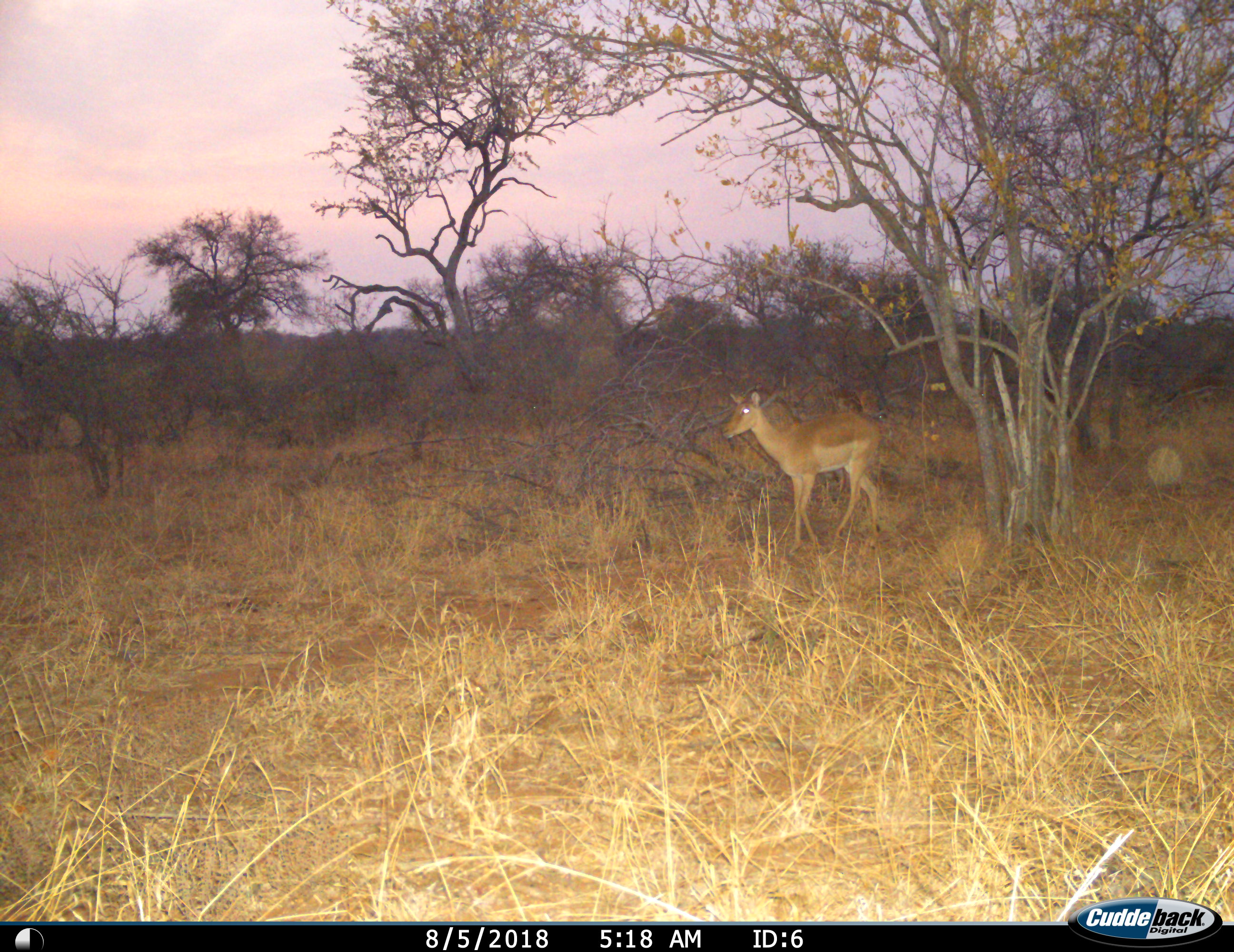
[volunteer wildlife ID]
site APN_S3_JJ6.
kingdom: Animalia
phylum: Chordata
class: Mammalia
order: Artiodactyla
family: Bovidae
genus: Aepyceros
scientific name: Aepyceros melampus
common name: impala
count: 1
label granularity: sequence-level